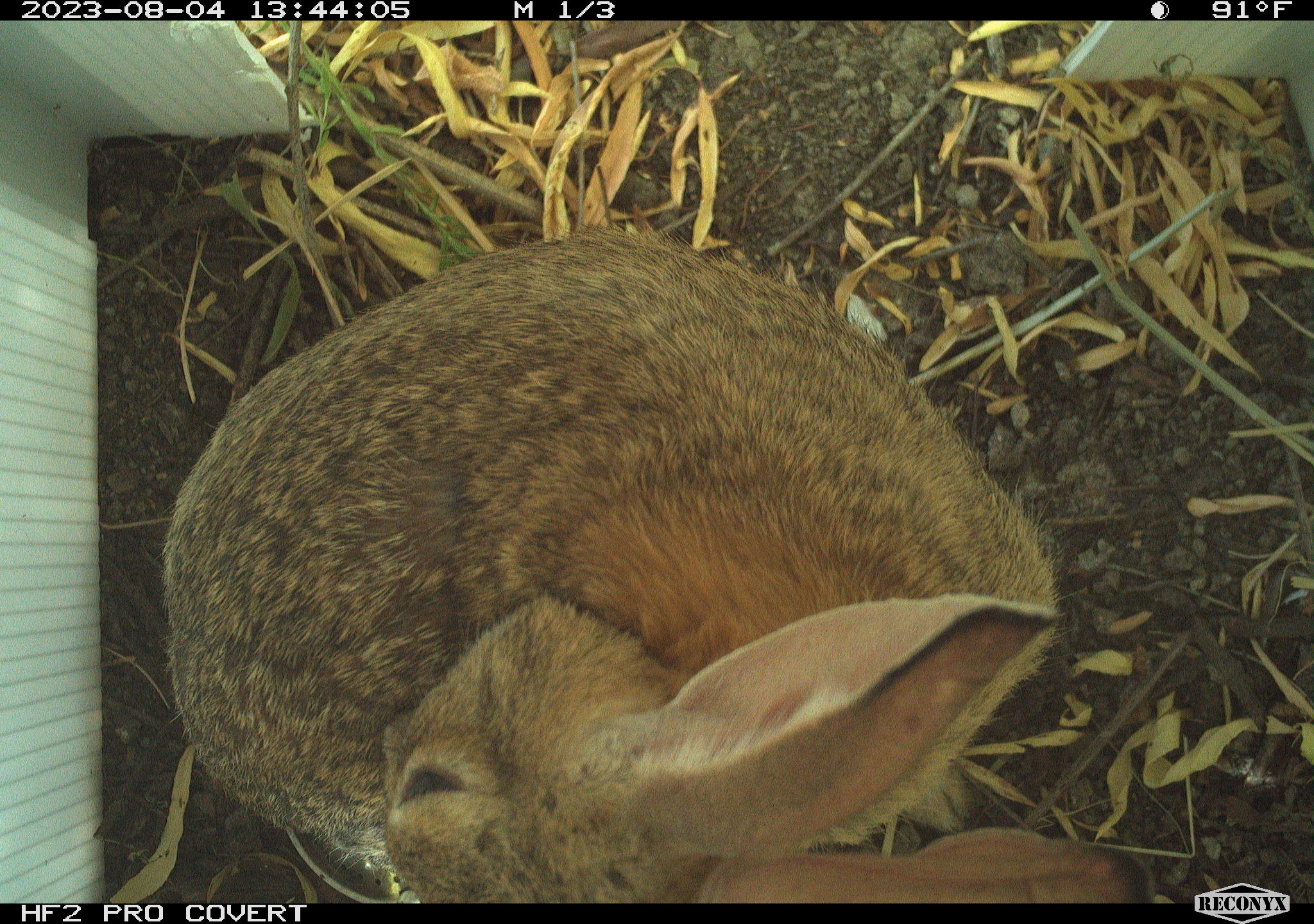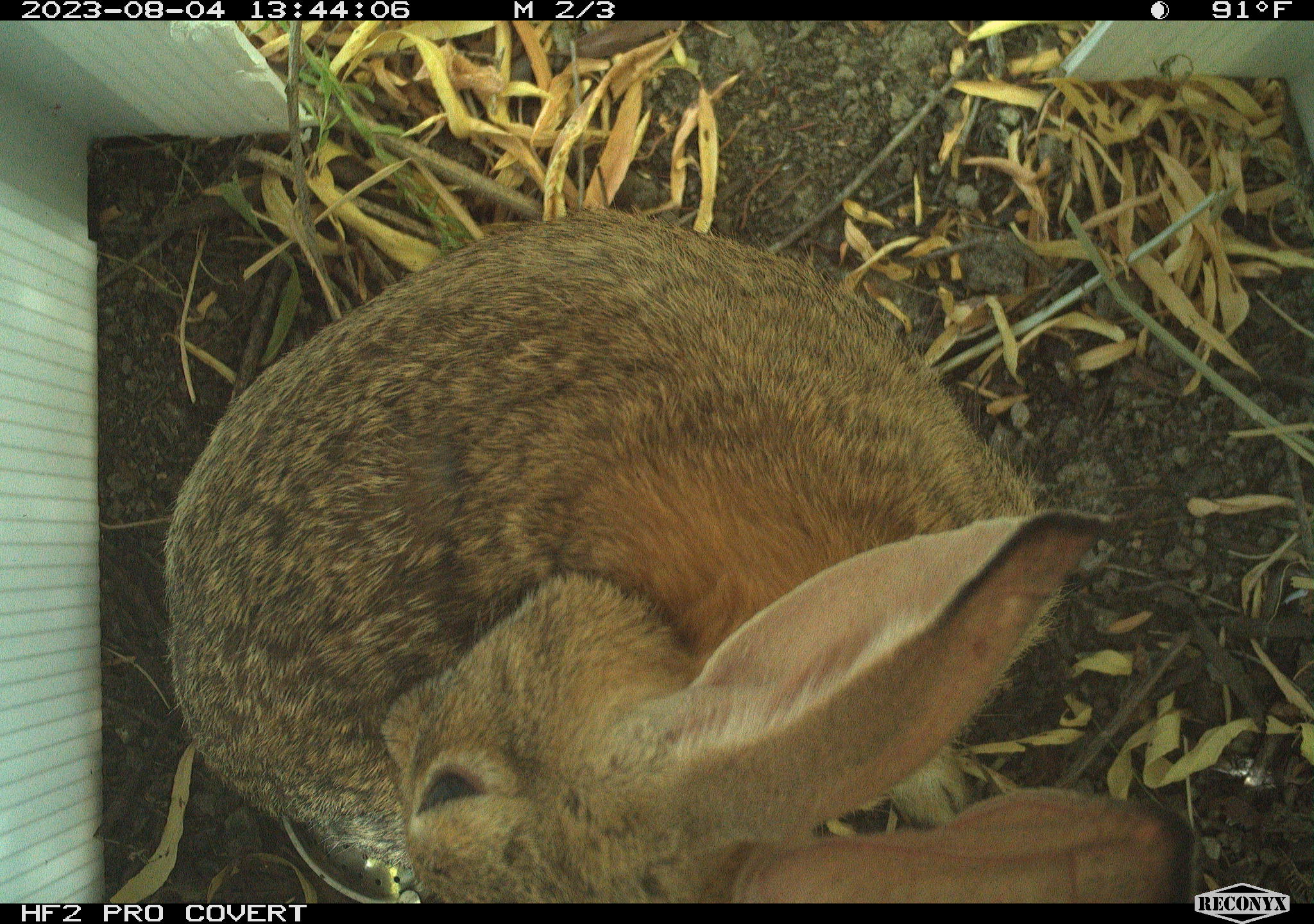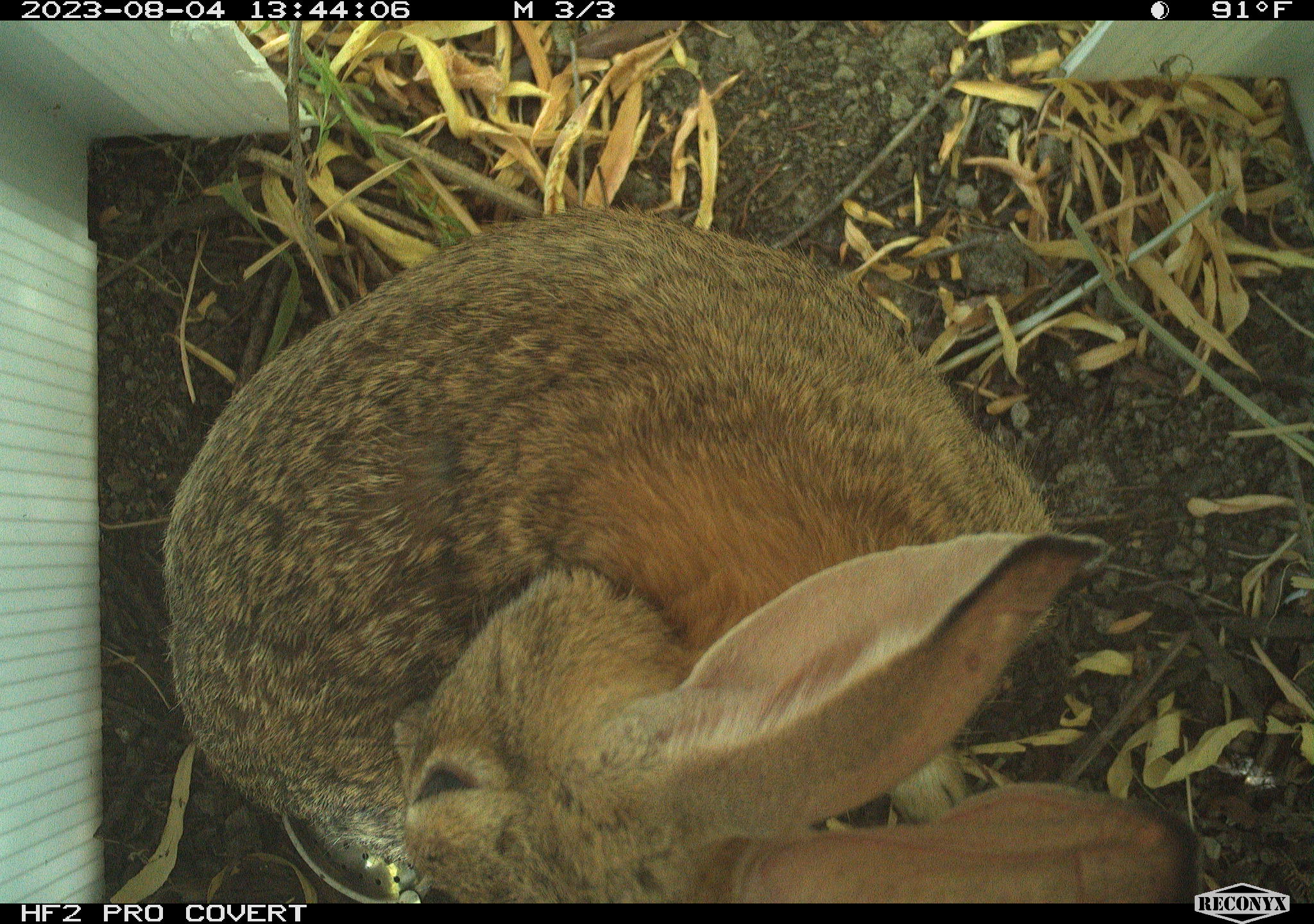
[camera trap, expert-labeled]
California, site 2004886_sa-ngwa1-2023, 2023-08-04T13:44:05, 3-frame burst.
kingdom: Animalia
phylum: Chordata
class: Mammalia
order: Lagomorpha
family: Leporidae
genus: Sylvilagus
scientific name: Sylvilagus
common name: cottontail rabbits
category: sylvilagus species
Sylvilagus species (cottontail rabbits) (Sylvilagus).